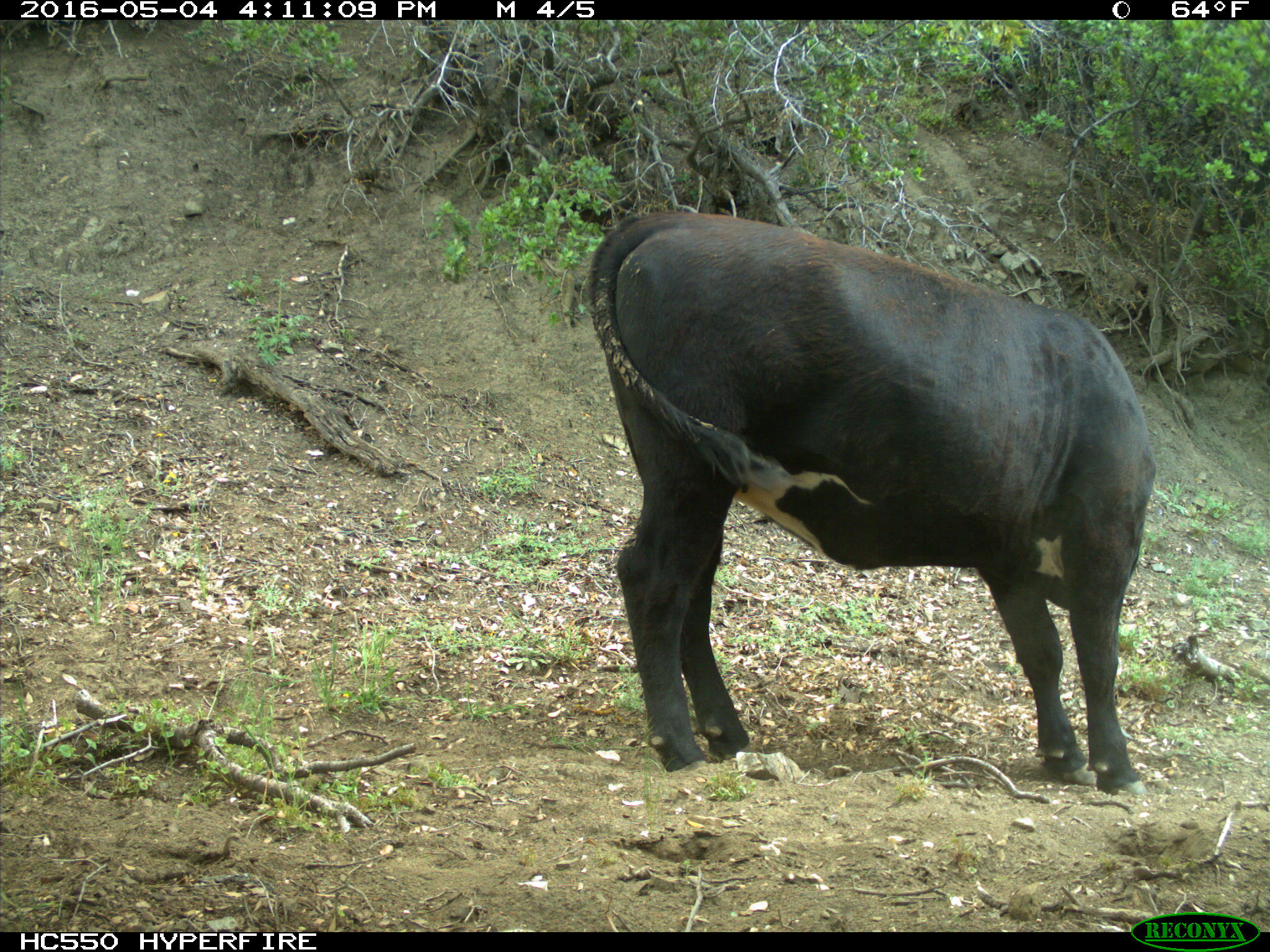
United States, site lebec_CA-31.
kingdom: Animalia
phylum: Chordata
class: Mammalia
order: Artiodactyla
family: Bovidae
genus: Bos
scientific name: Bos taurus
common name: domestic cow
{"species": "Bos taurus (domestic cow)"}